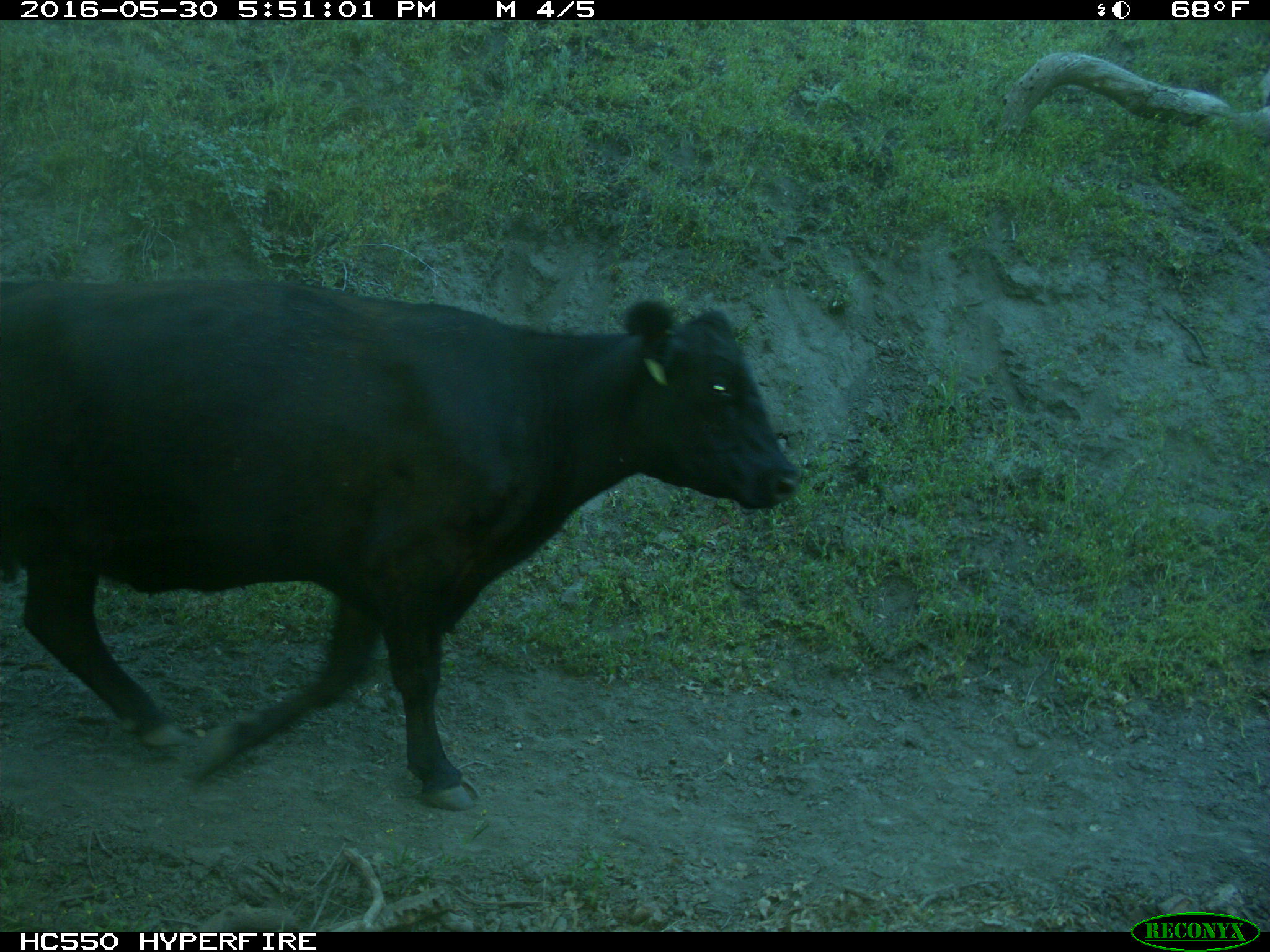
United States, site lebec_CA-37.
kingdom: Animalia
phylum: Chordata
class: Mammalia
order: Artiodactyla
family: Bovidae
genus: Bos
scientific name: Bos taurus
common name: domestic cow